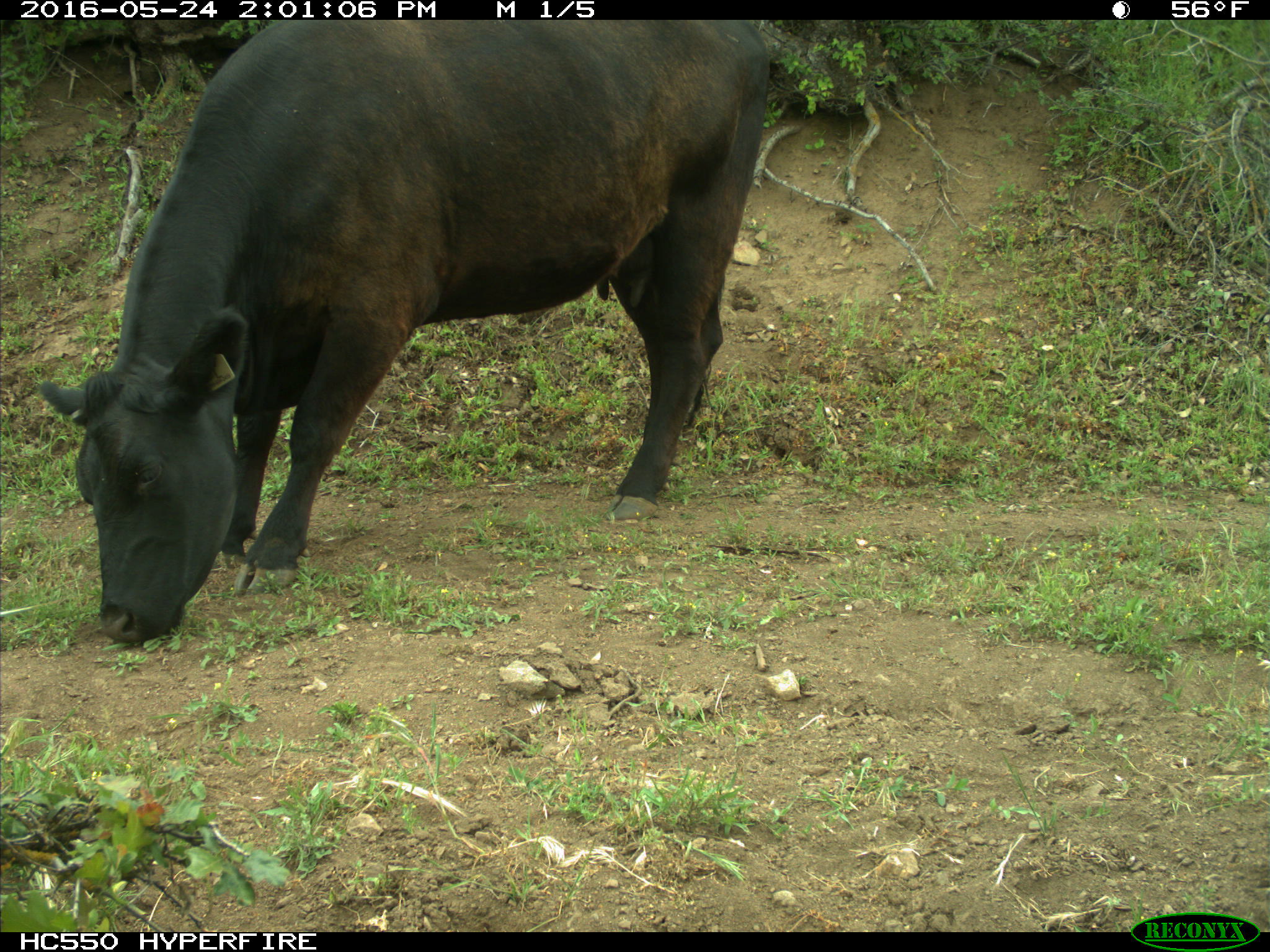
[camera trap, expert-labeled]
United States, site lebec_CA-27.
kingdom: Animalia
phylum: Chordata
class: Mammalia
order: Artiodactyla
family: Bovidae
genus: Bos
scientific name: Bos taurus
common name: domestic cow